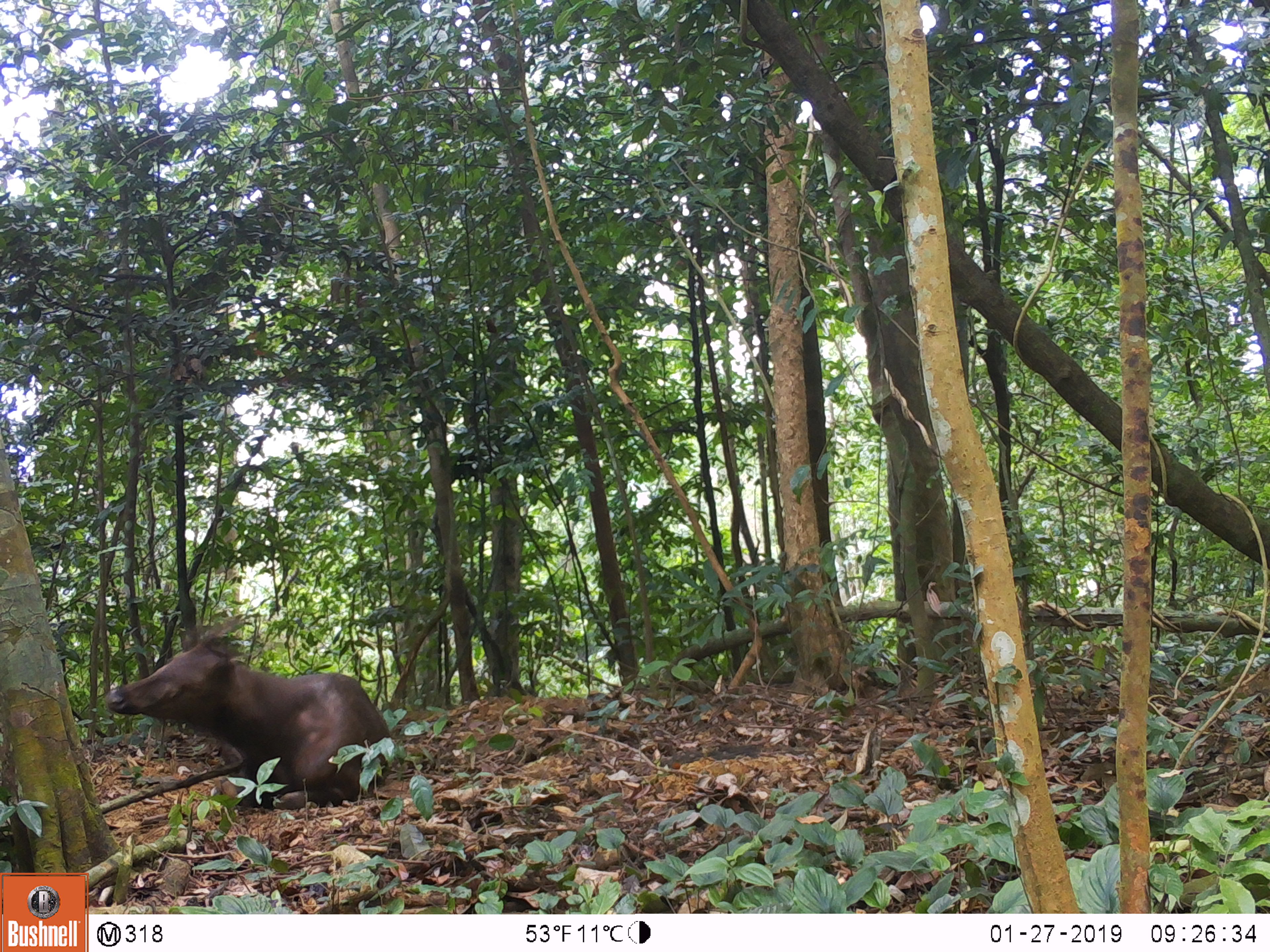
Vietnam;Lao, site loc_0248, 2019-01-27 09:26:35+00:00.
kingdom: Animalia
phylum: Chordata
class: Mammalia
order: Artiodactyla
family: Cervidae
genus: Rusa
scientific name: Rusa unicolor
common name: sambar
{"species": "sambar (Rusa unicolor)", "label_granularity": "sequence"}